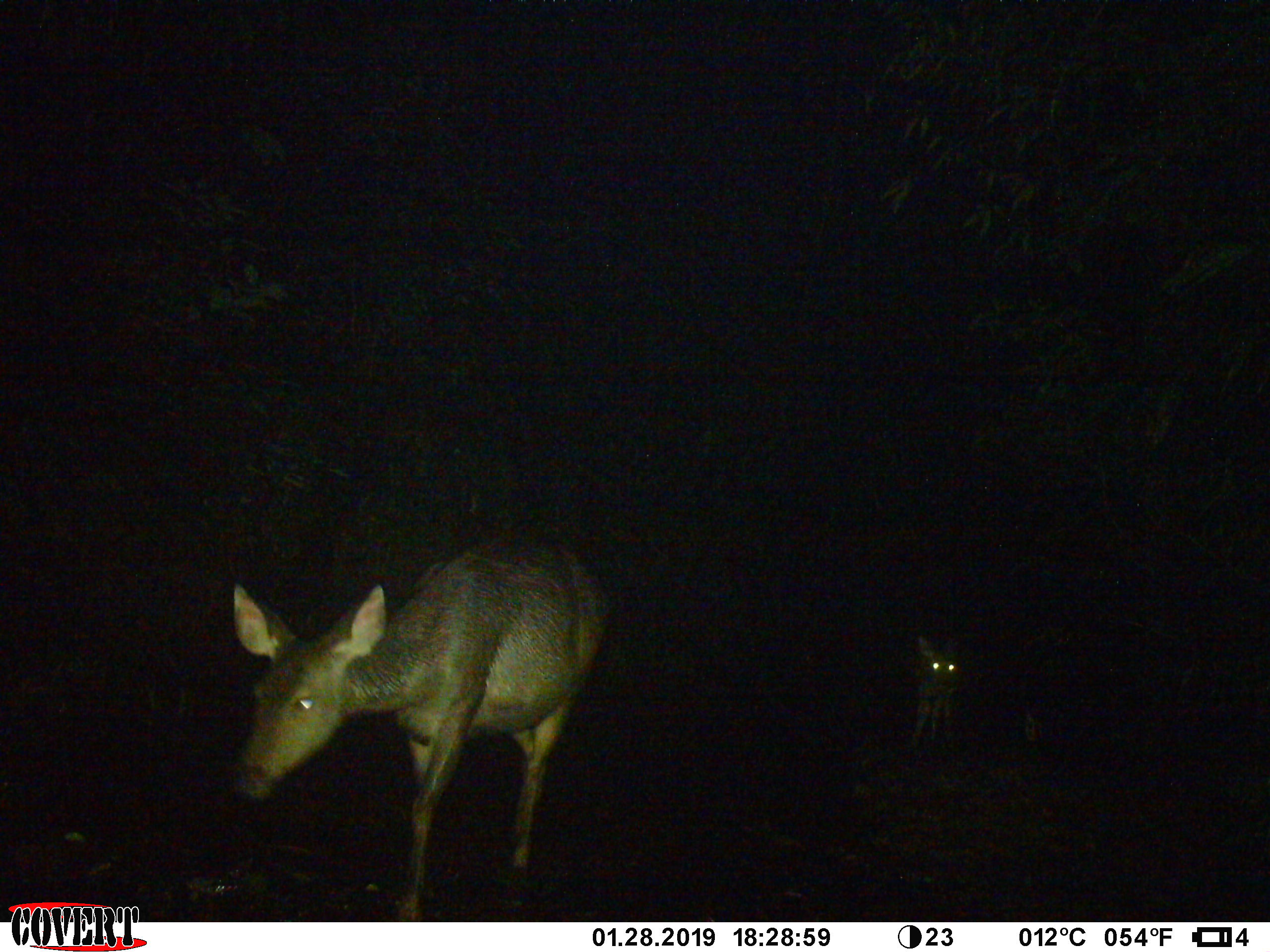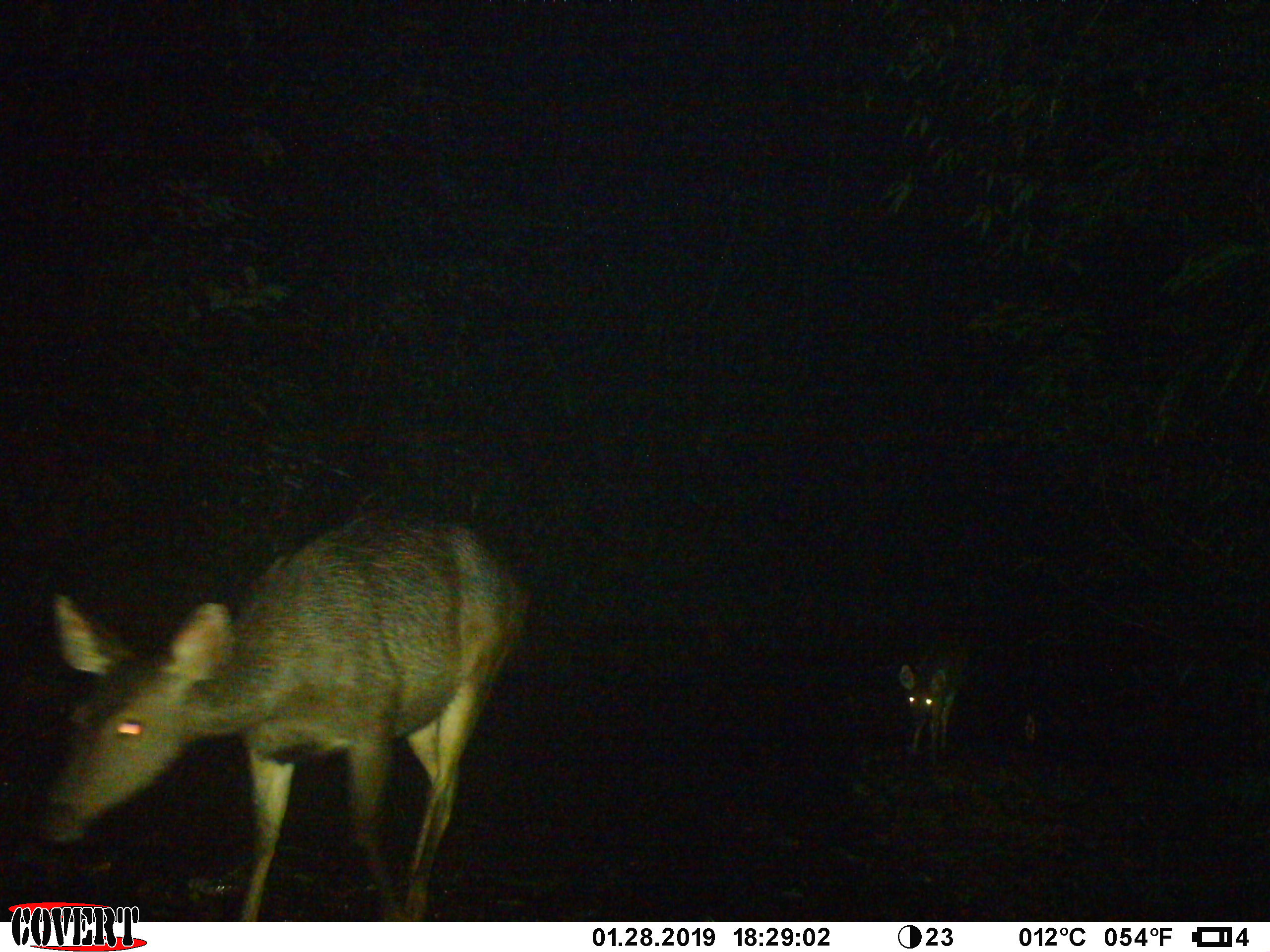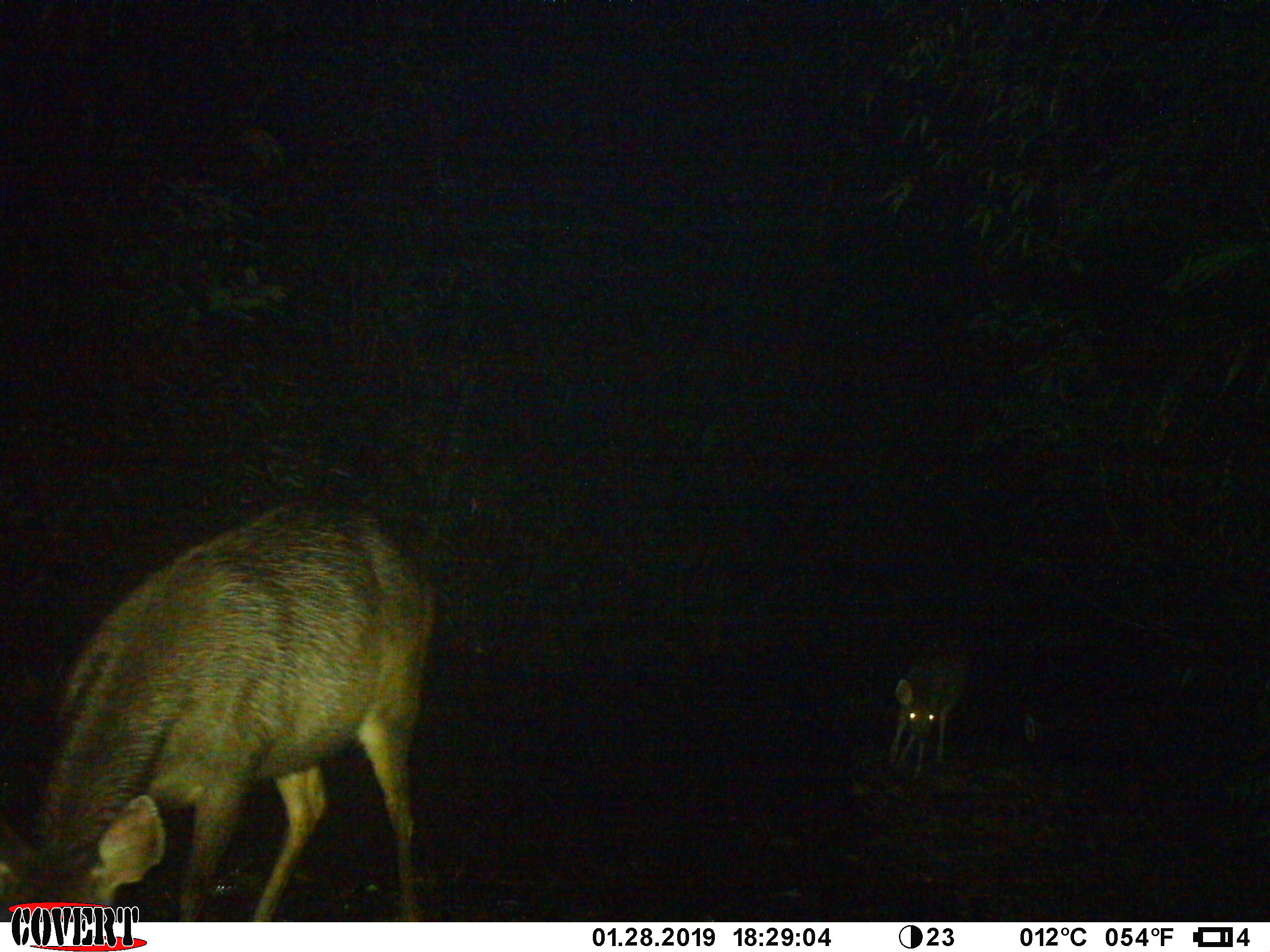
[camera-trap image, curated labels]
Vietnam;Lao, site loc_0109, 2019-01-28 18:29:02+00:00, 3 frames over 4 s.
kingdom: Animalia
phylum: Chordata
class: Mammalia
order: Artiodactyla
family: Cervidae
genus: Rusa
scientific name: Rusa unicolor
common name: sambar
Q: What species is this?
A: Sambar (Rusa unicolor).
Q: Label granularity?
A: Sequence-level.